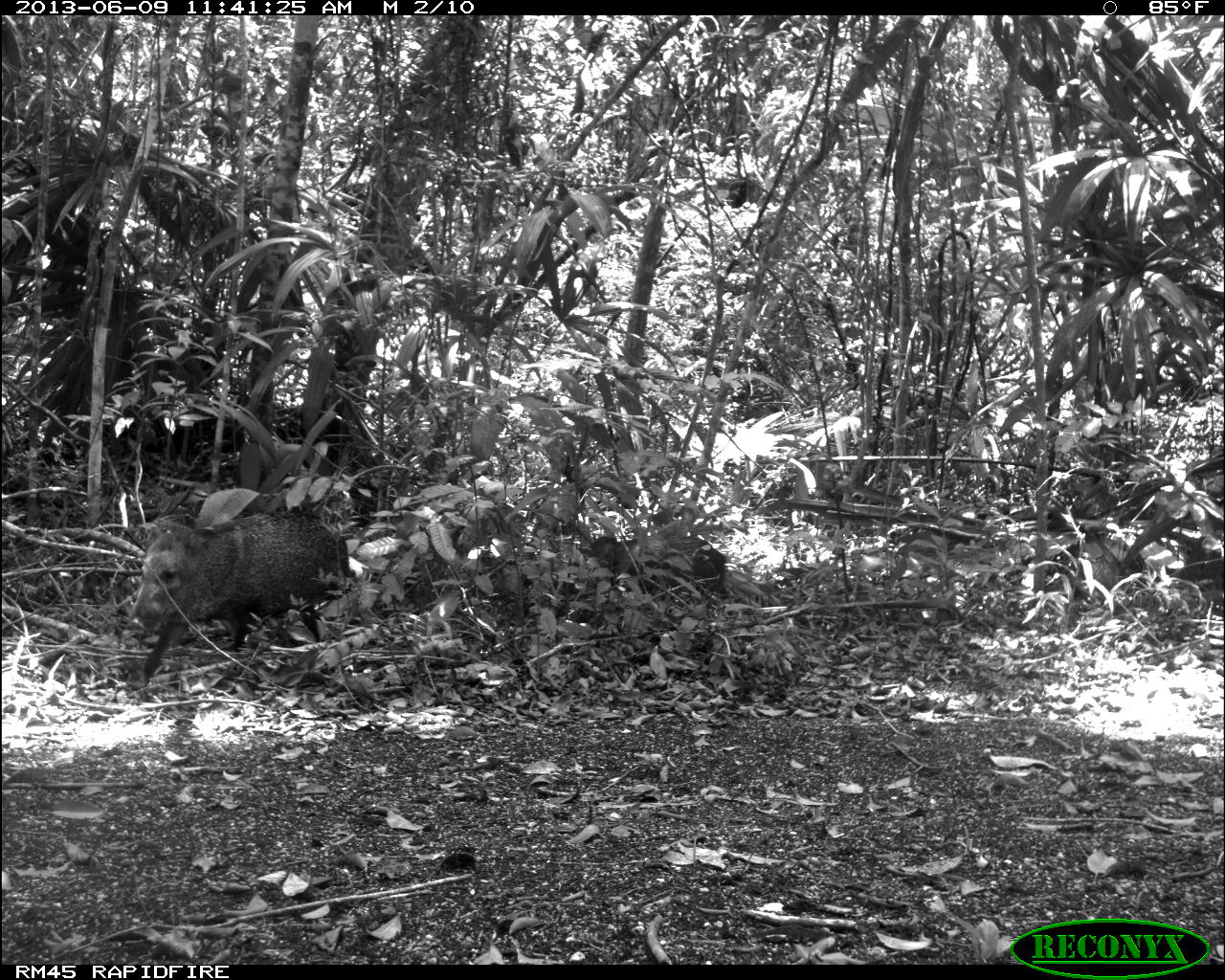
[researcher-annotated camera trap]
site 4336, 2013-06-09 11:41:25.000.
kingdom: Animalia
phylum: Chordata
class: Mammalia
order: Artiodactyla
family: Tayassuidae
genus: Pecari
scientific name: Pecari tajacu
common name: collared peccary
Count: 3.